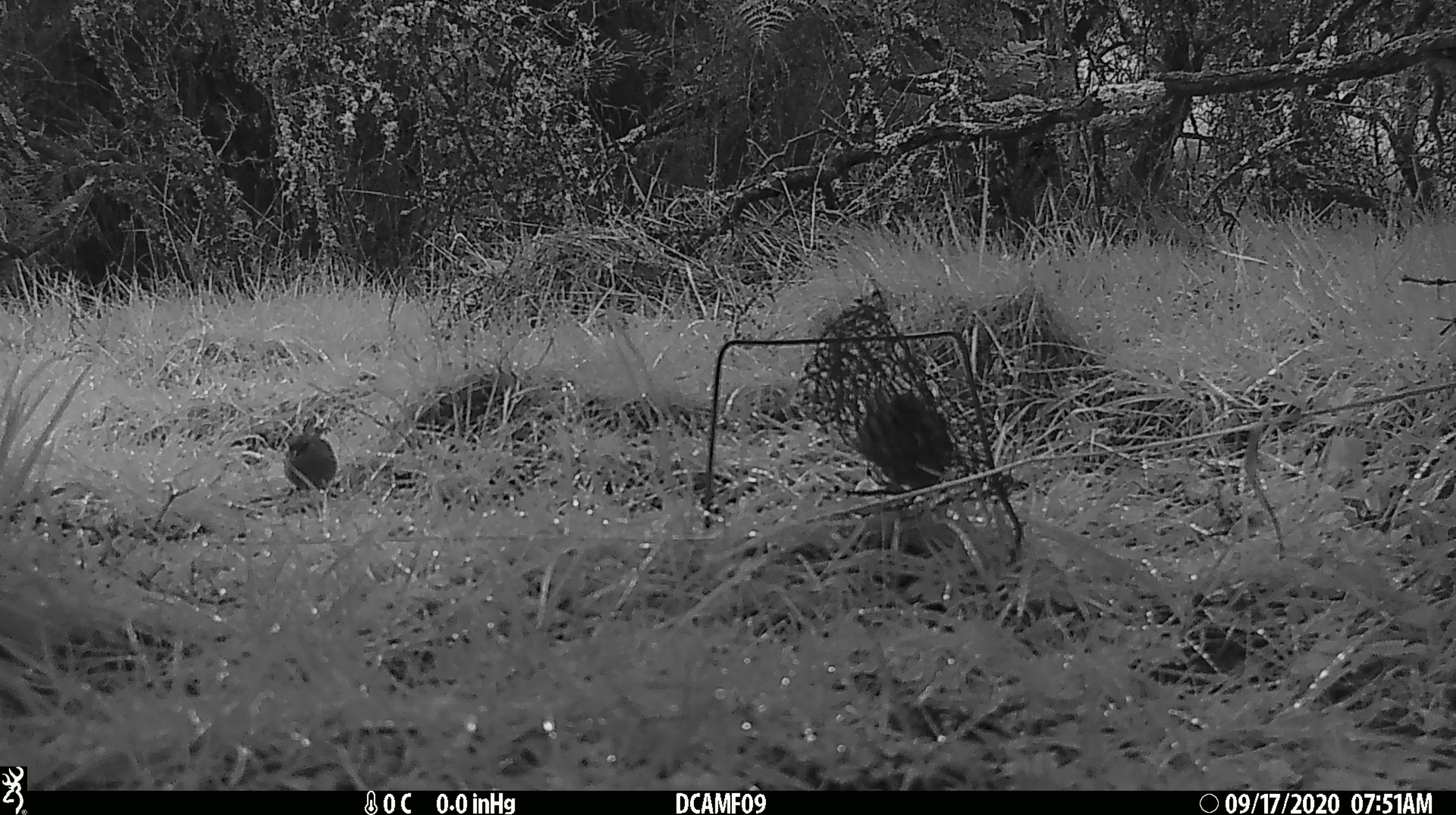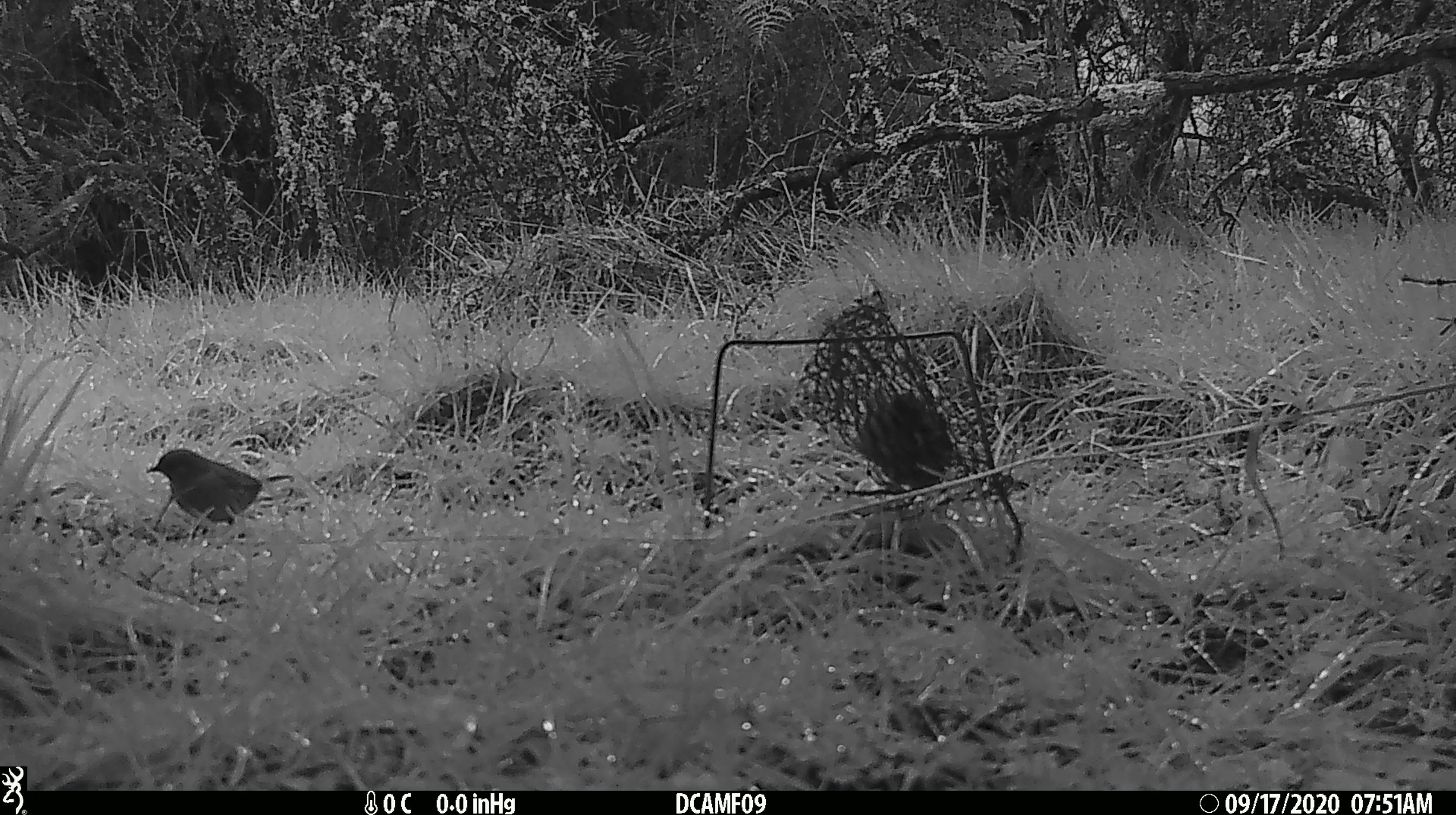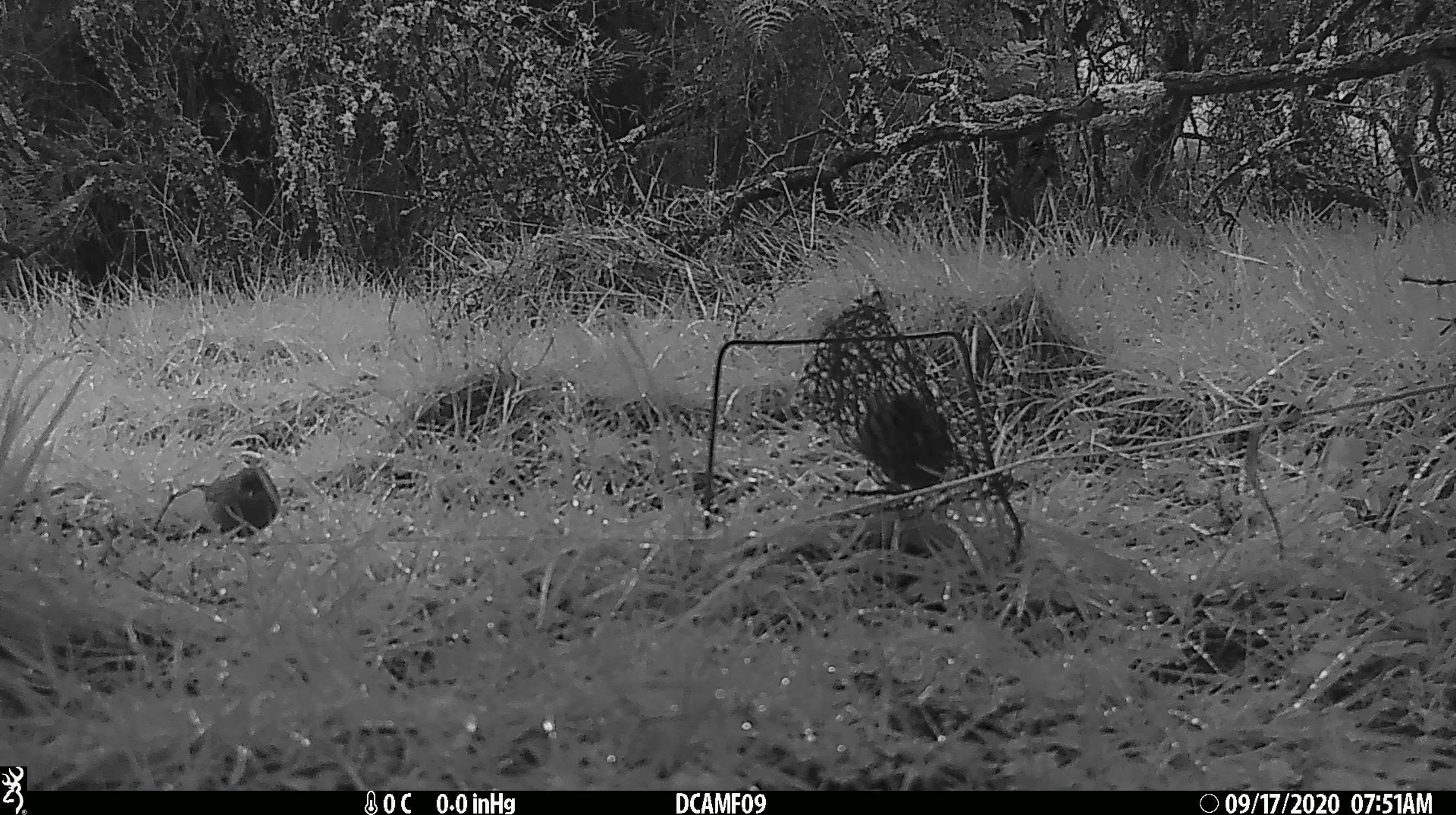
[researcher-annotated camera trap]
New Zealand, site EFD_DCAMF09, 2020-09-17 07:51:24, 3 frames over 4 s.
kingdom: Animalia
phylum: Chordata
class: Aves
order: Passeriformes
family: Prunellidae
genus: Prunella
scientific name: Prunella modularis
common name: dunnock